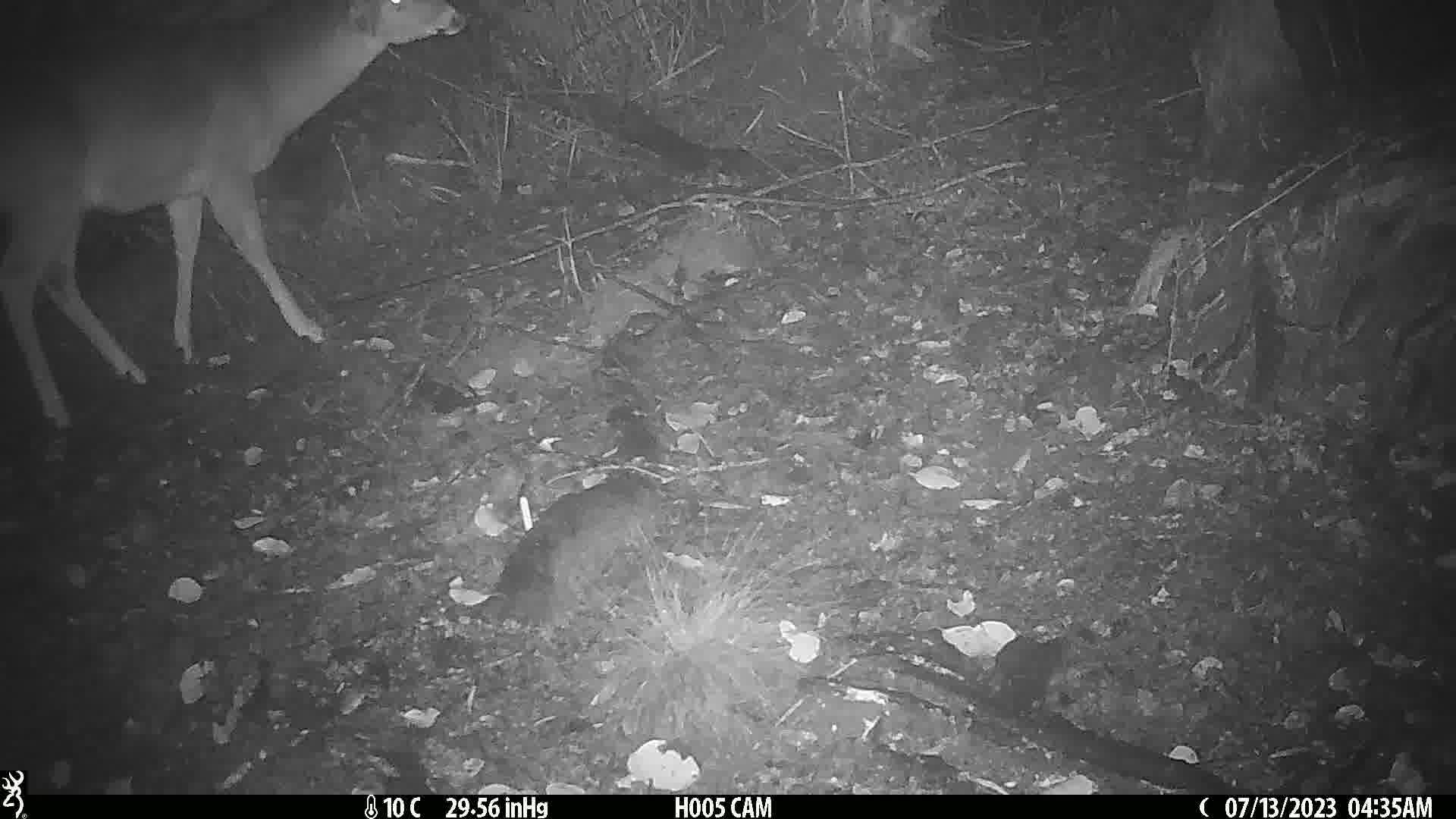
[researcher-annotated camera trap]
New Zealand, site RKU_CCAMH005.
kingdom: Animalia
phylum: Chordata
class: Mammalia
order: Artiodactyla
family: Cervidae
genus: Odocoileus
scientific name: Odocoileus virginianus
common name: white-tailed deer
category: white tailed deer